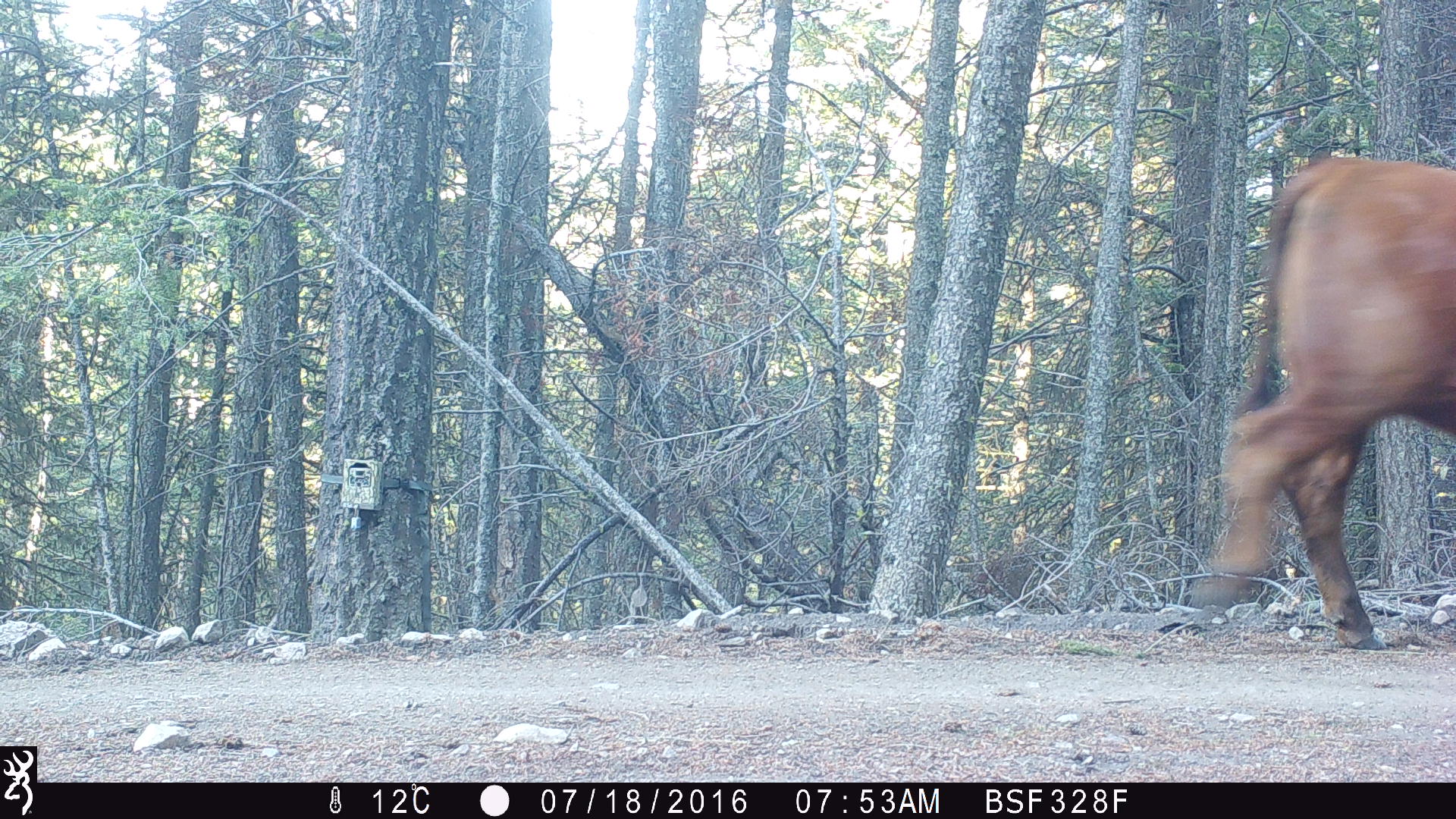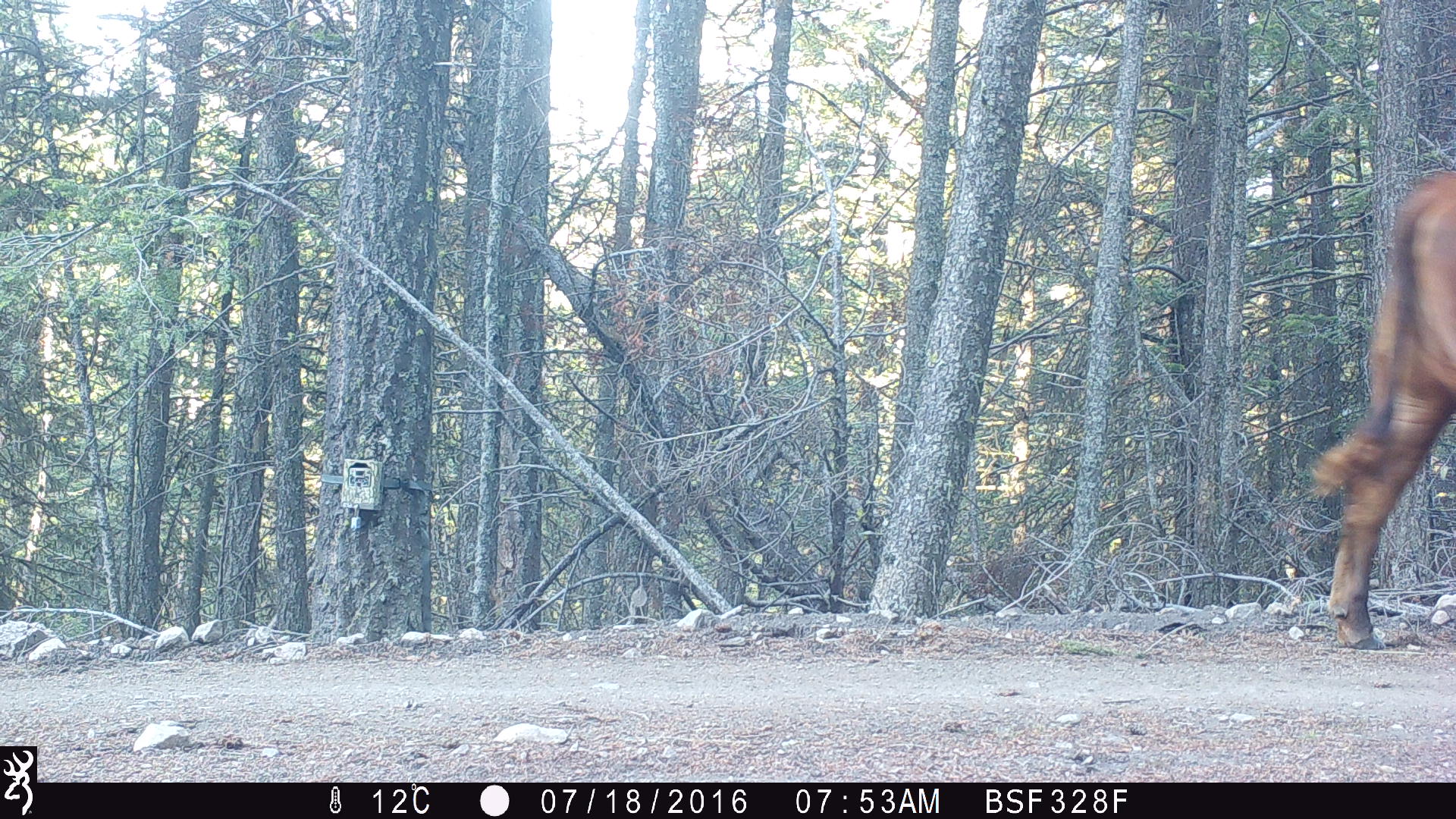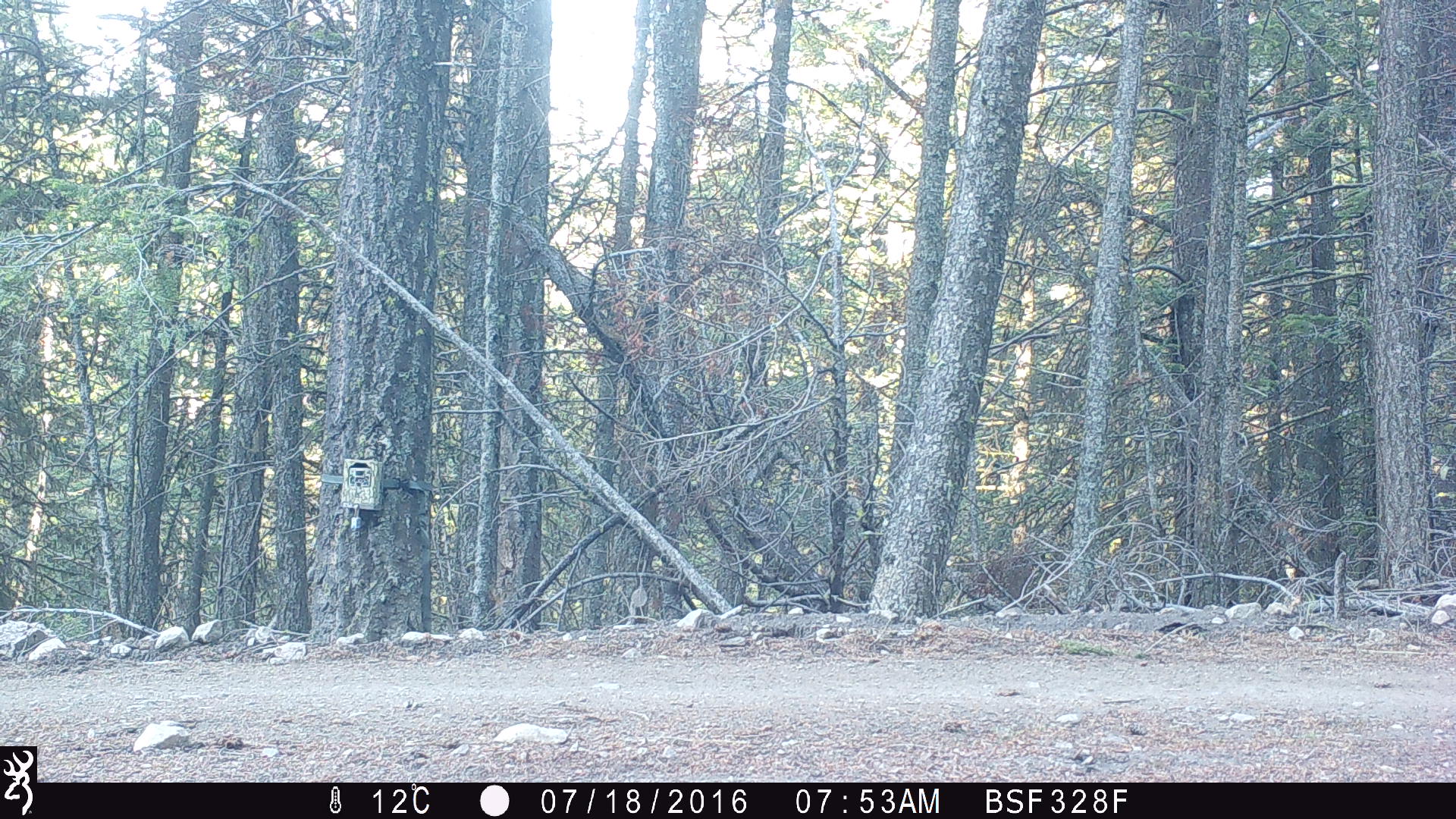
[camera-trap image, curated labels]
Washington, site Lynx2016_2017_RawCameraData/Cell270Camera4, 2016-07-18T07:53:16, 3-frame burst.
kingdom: Animalia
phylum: Chordata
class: Mammalia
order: Artiodactyla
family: Bovidae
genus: Bos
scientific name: Bos taurus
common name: domestic cattle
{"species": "domestic cattle (Bos taurus)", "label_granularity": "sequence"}